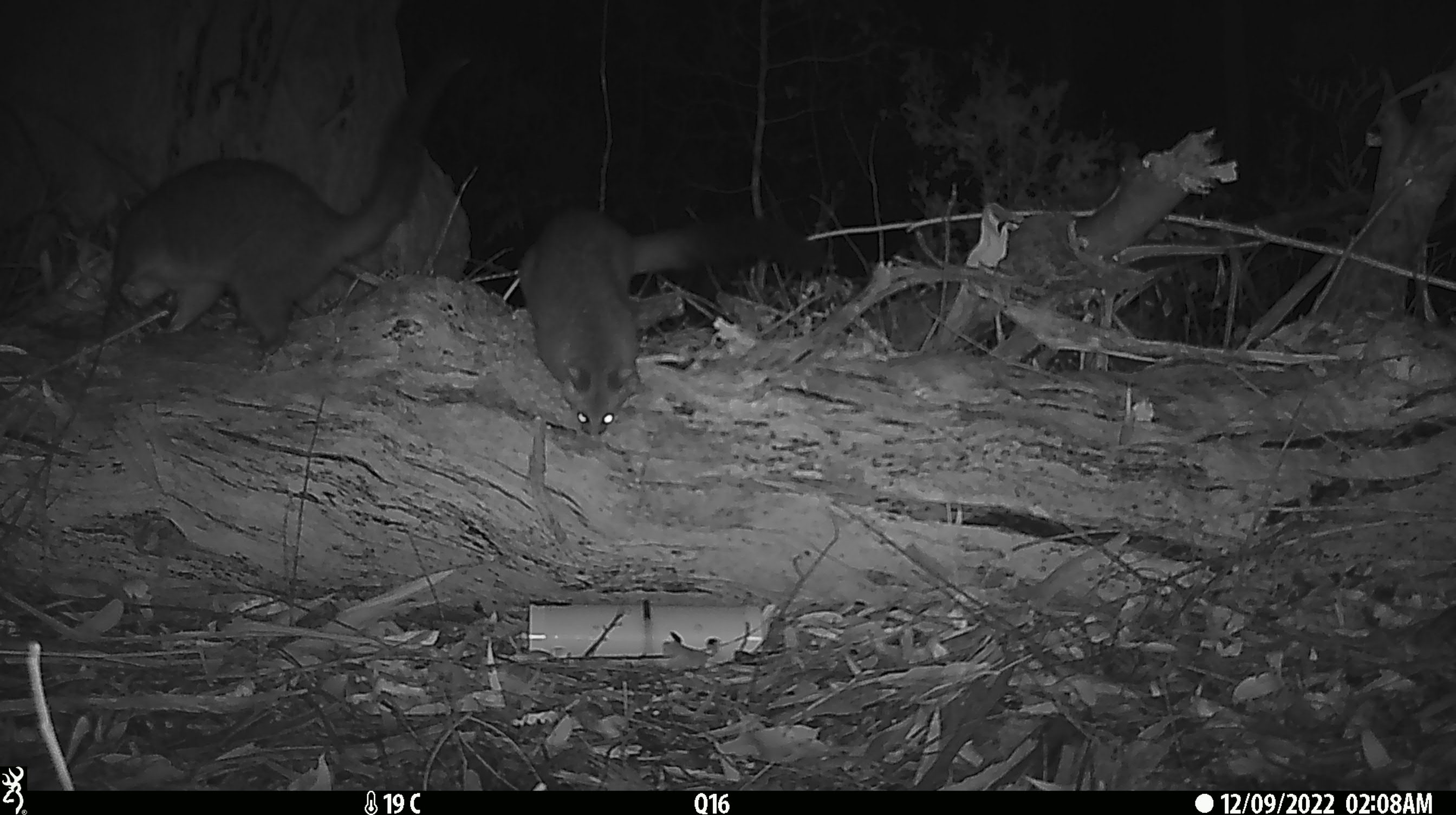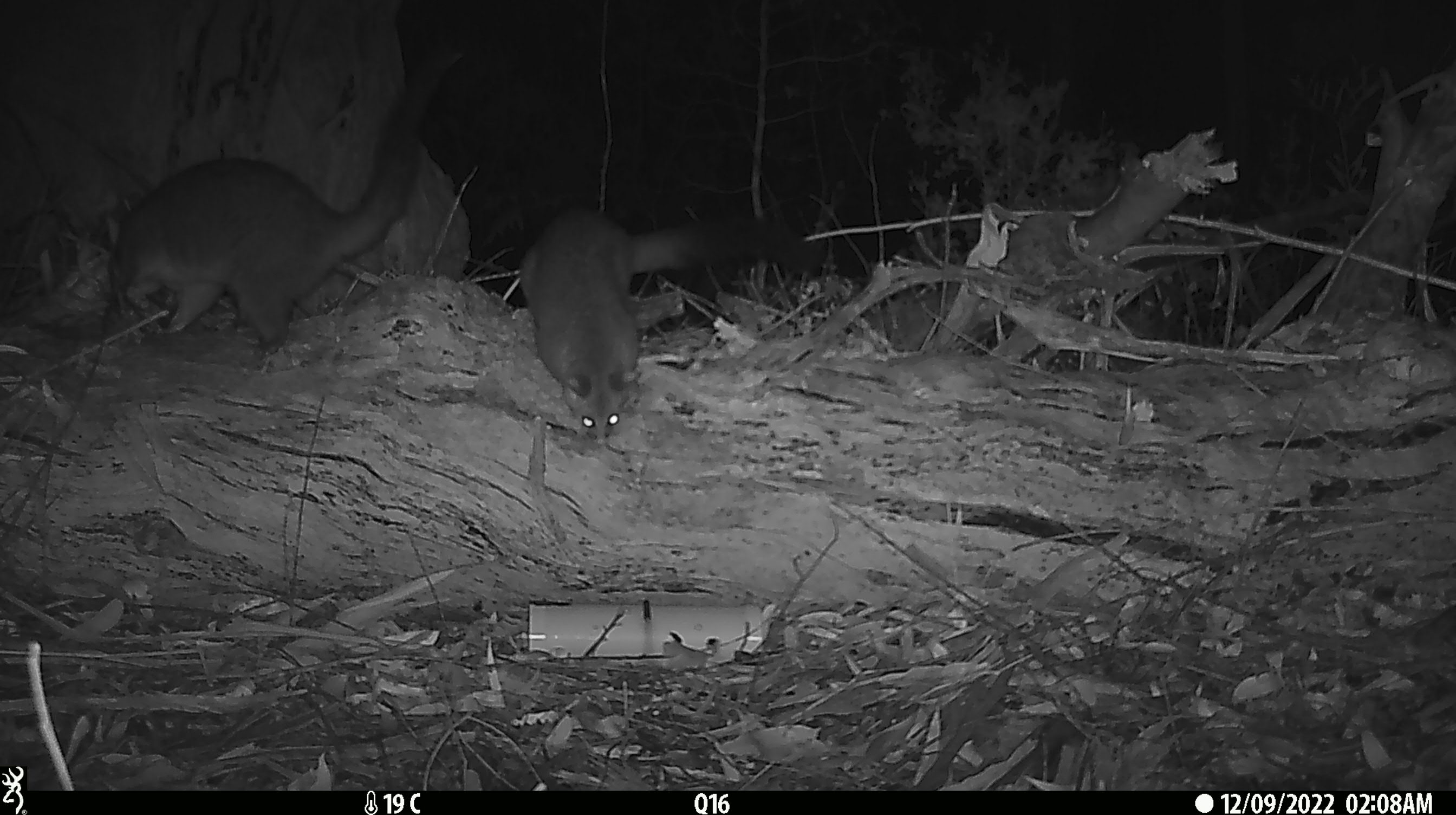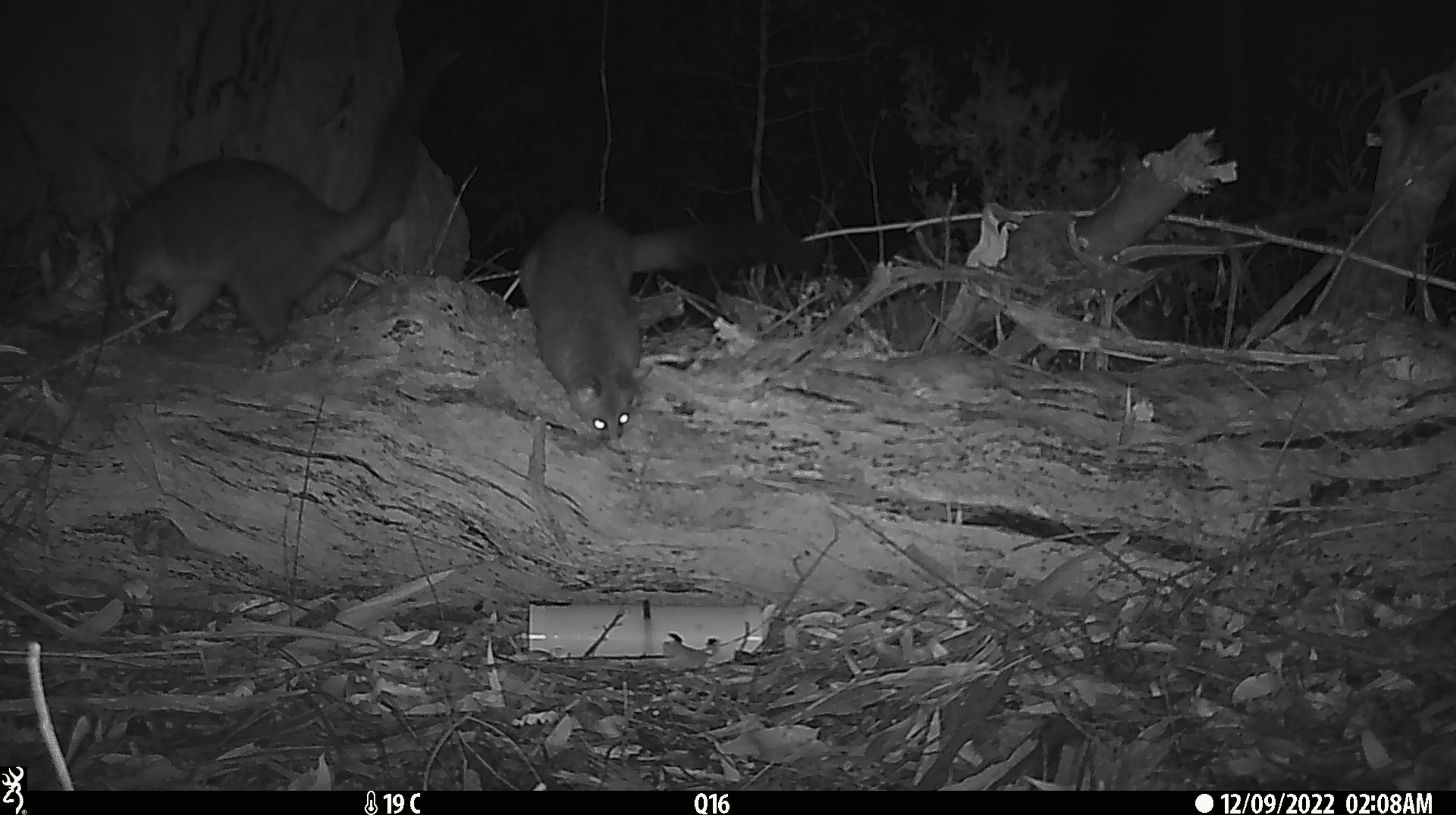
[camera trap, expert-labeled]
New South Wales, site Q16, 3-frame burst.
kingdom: Animalia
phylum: Chordata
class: Mammalia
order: Diprotodontia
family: Phalangeridae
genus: Trichosurus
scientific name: Trichosurus vulpecula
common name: common brushtail possum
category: possum